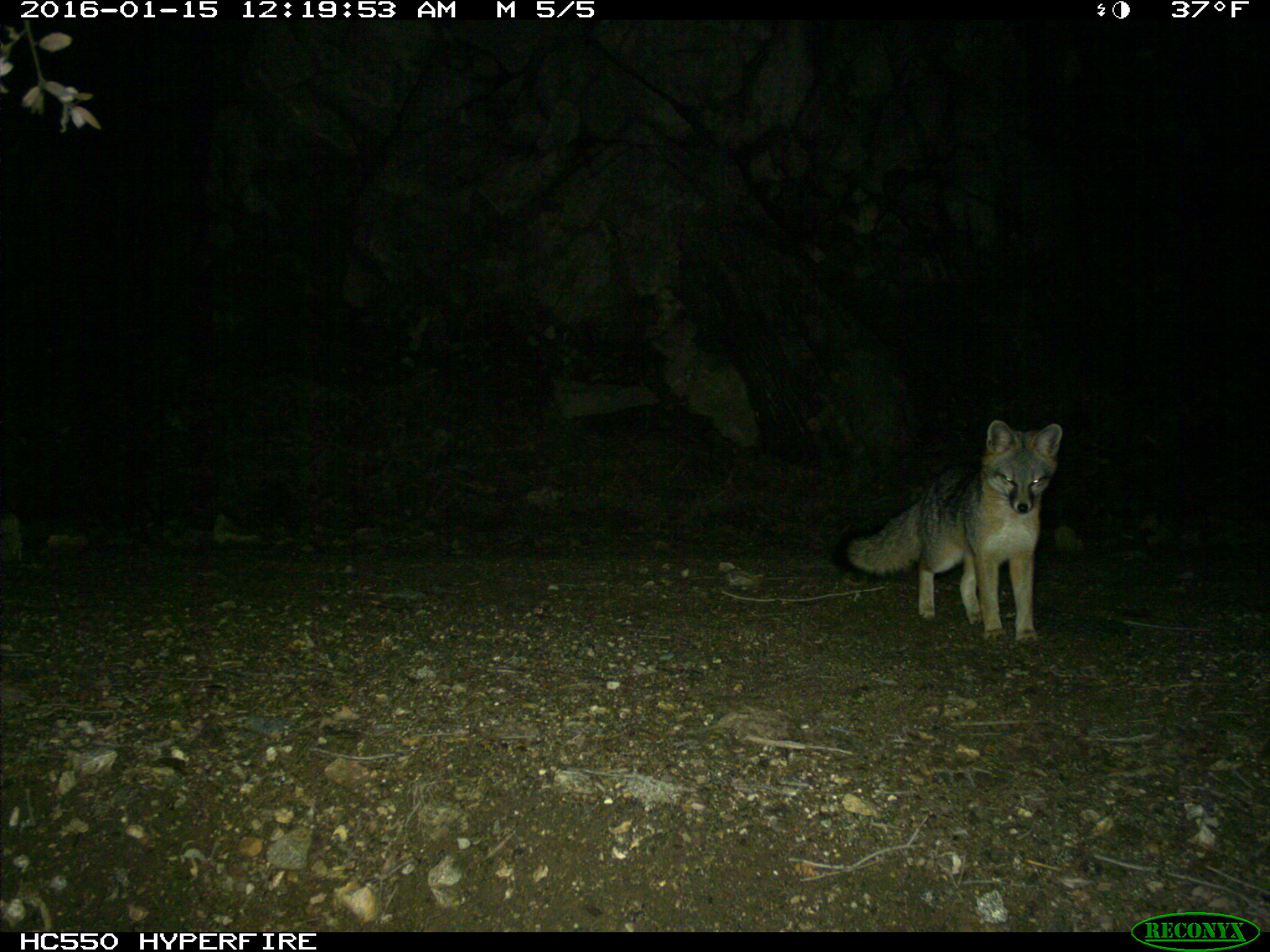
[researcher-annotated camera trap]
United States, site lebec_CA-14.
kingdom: Animalia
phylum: Chordata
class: Mammalia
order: Carnivora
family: Canidae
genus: Urocyon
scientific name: Urocyon cinereoargenteus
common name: gray fox